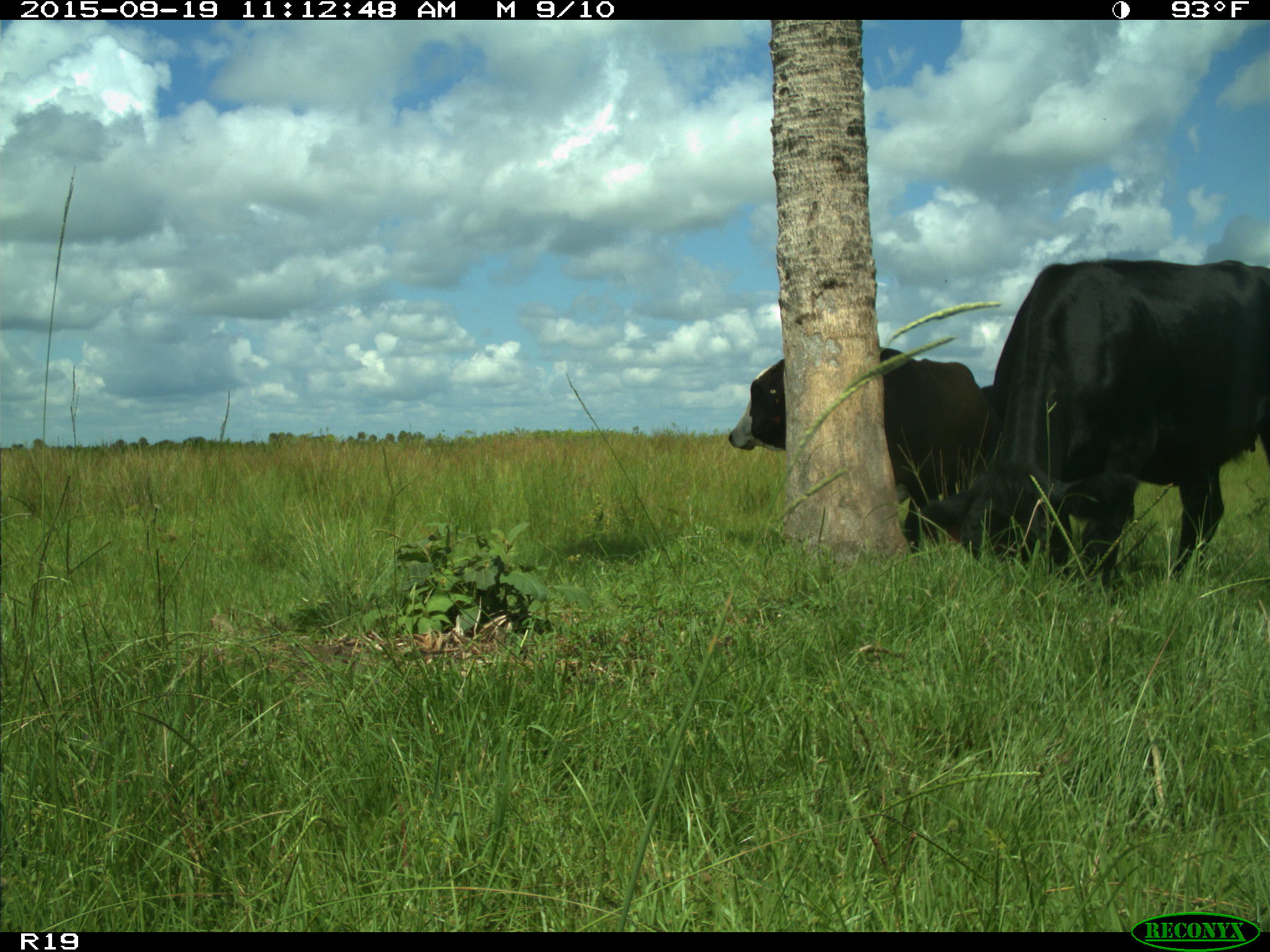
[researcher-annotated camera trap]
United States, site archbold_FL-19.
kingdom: Animalia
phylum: Chordata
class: Mammalia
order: Artiodactyla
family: Bovidae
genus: Bos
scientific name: Bos taurus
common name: domestic cow